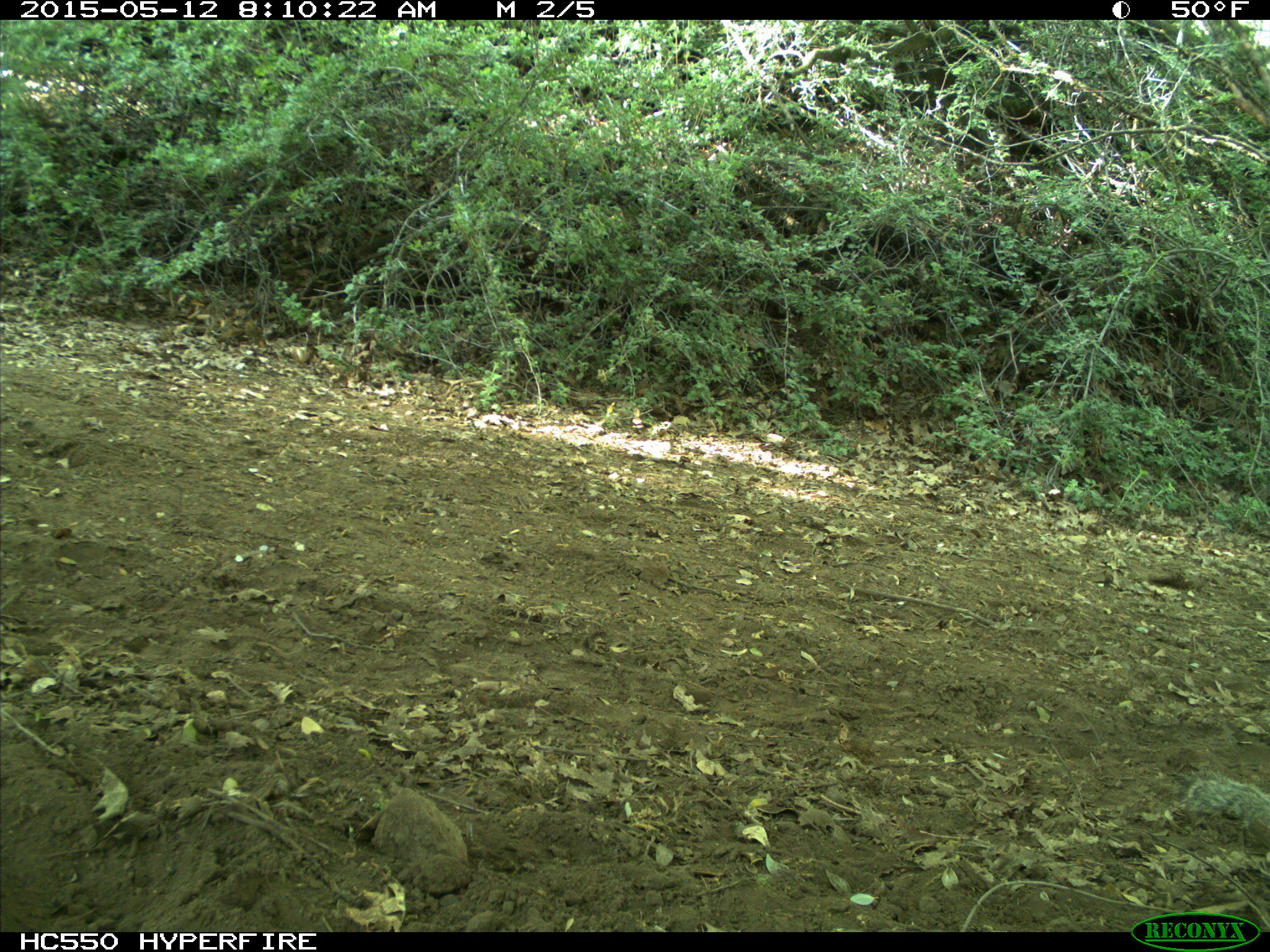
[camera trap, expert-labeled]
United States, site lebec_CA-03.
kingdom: Animalia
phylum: Chordata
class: Mammalia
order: Rodentia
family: Sciuridae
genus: Otospermophilus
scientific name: Otospermophilus beecheyi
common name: california ground squirrel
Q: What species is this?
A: Otospermophilus beecheyi (california ground squirrel).